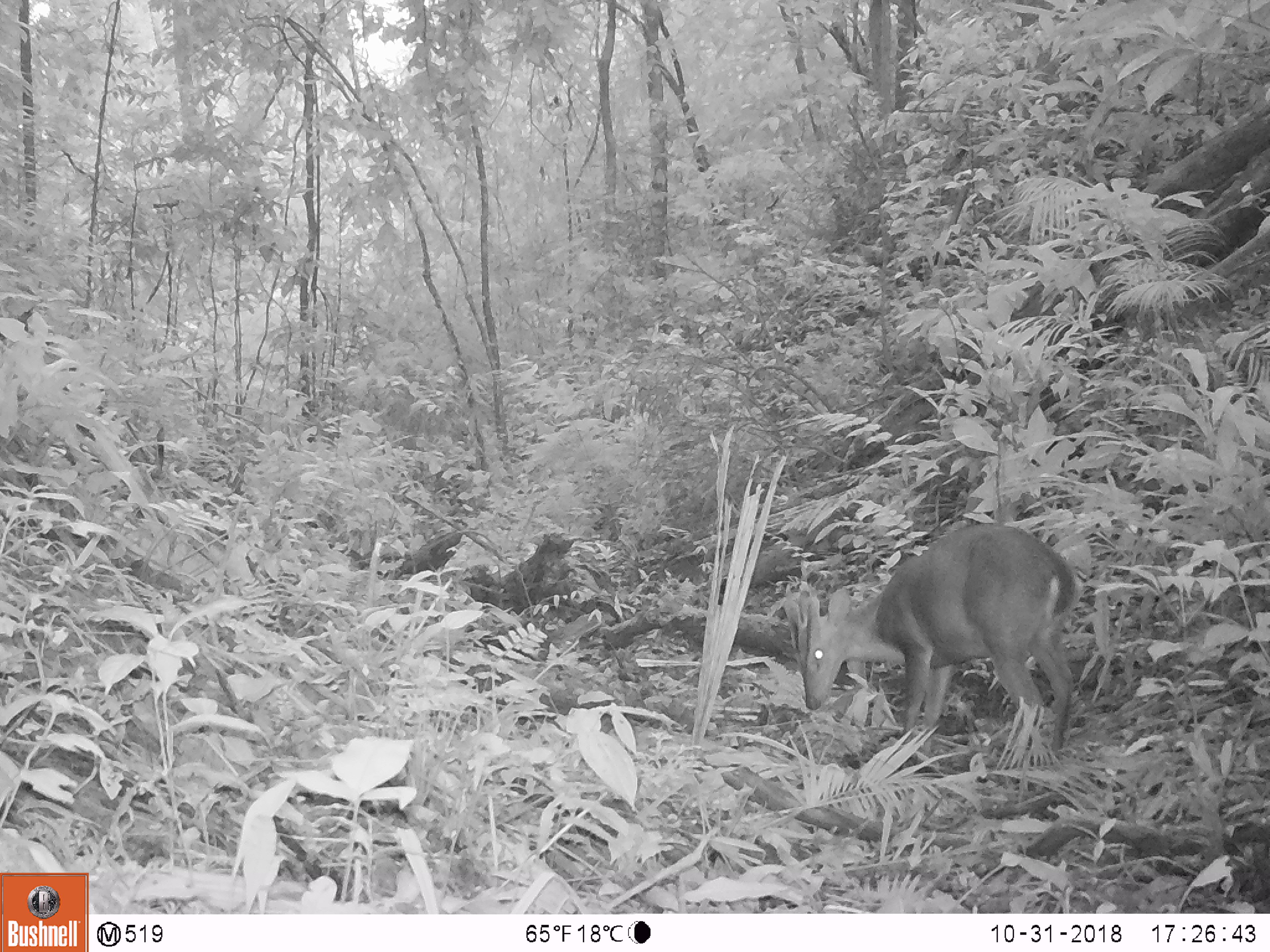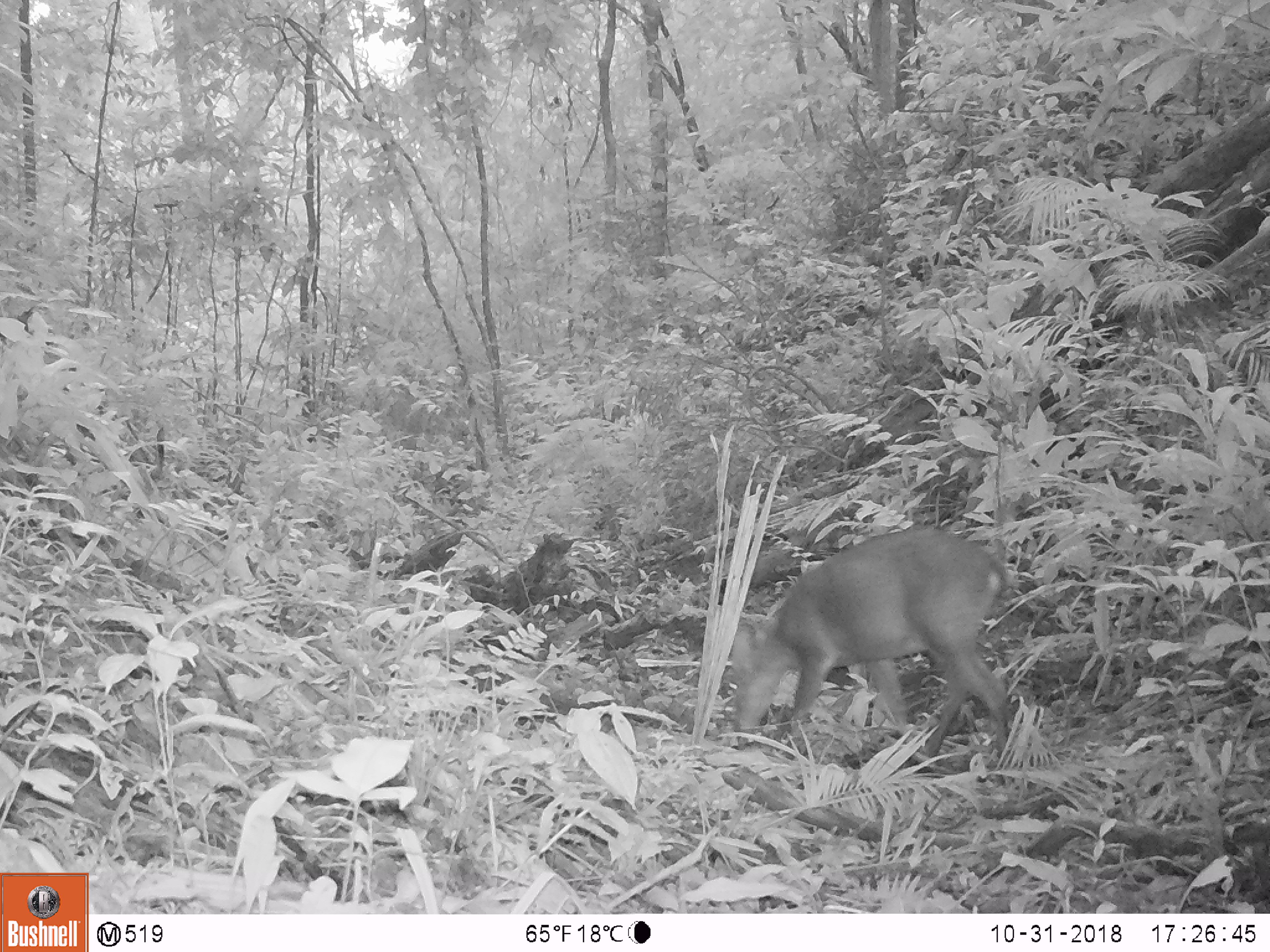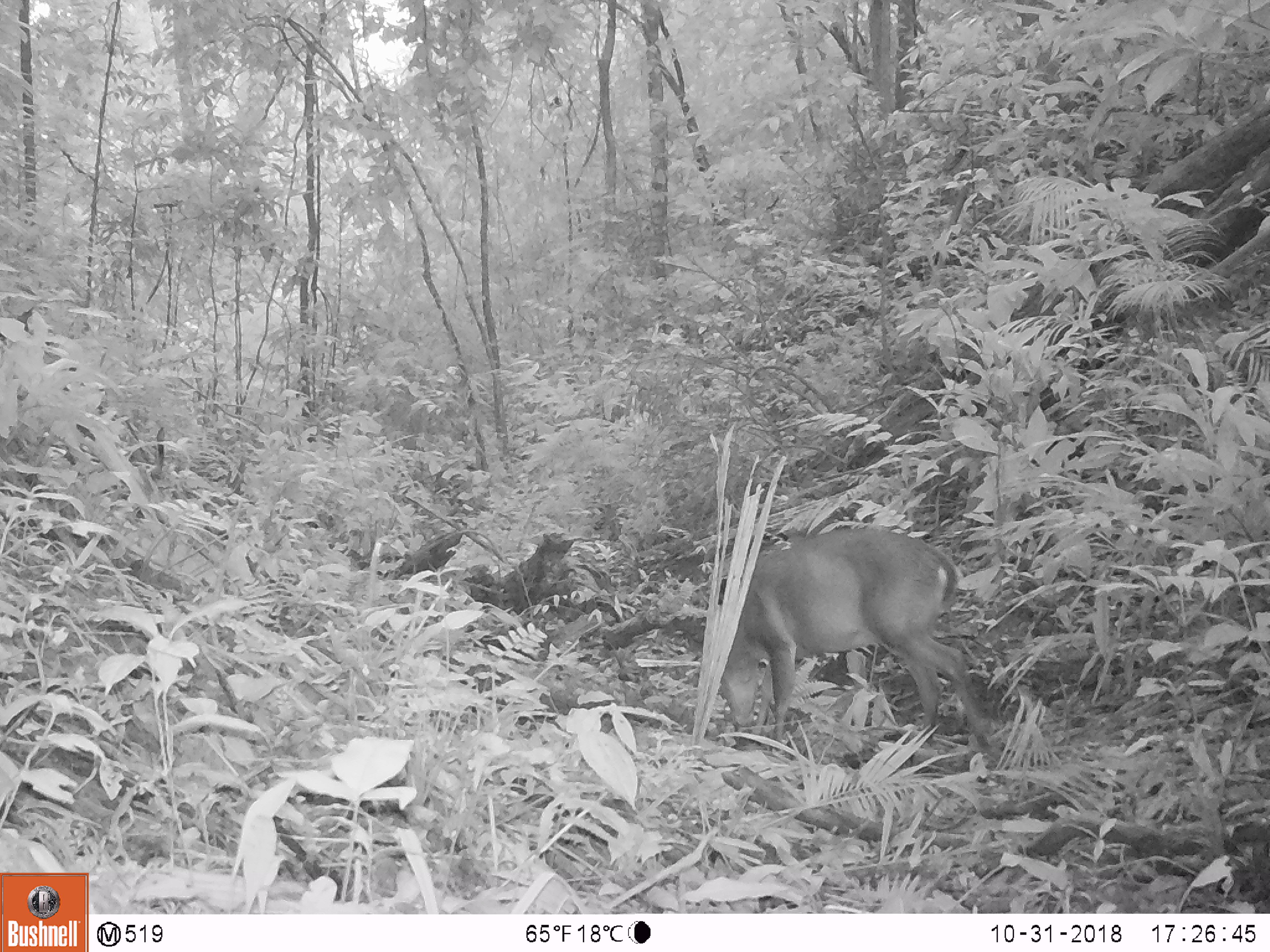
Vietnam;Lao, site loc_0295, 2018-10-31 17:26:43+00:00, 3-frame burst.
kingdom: Animalia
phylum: Chordata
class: Mammalia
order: Artiodactyla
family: Cervidae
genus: Muntiacus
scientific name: Muntiacus vuquangensis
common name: large-antlered muntjac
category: large antlered muntjac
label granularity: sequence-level